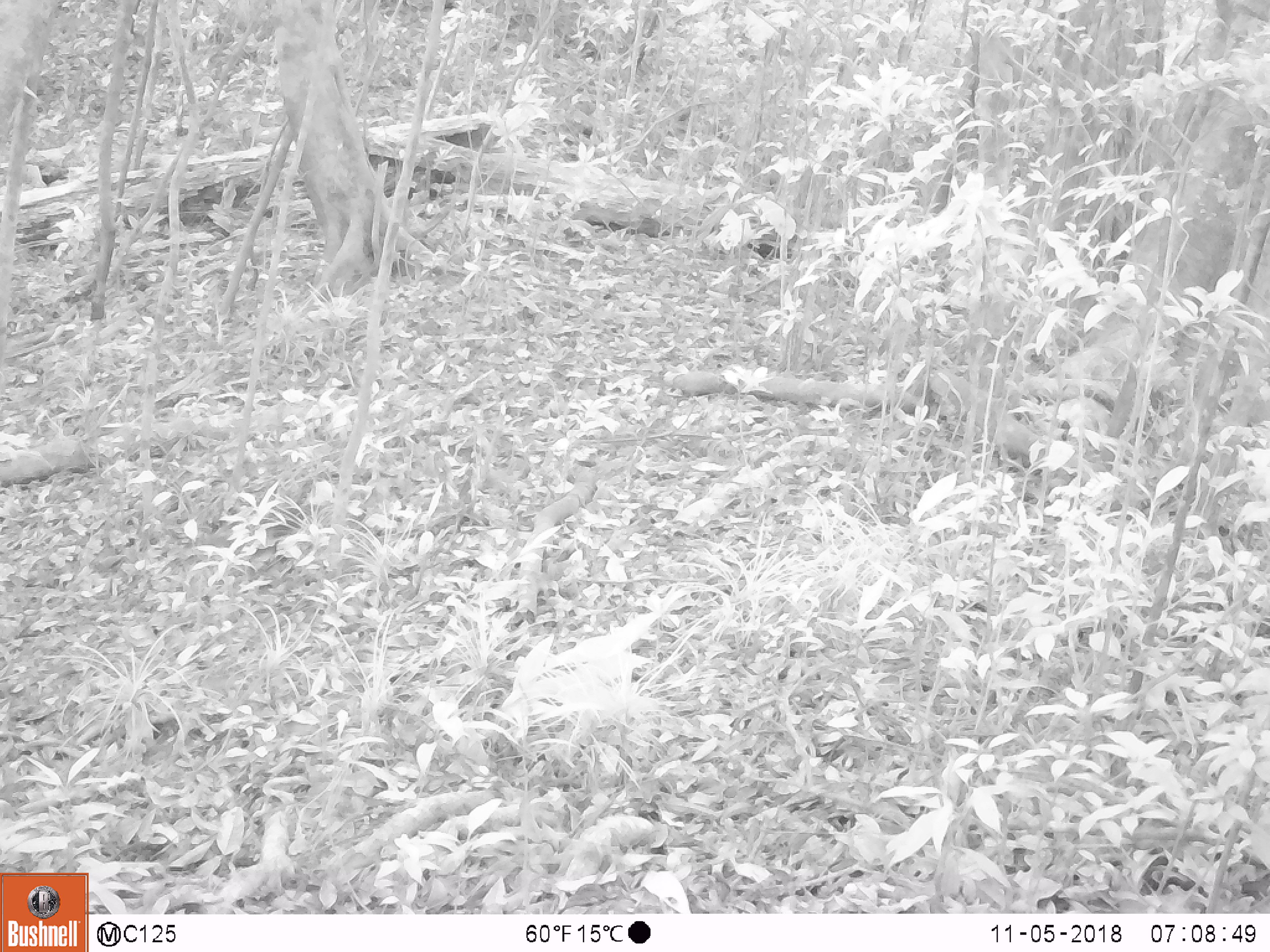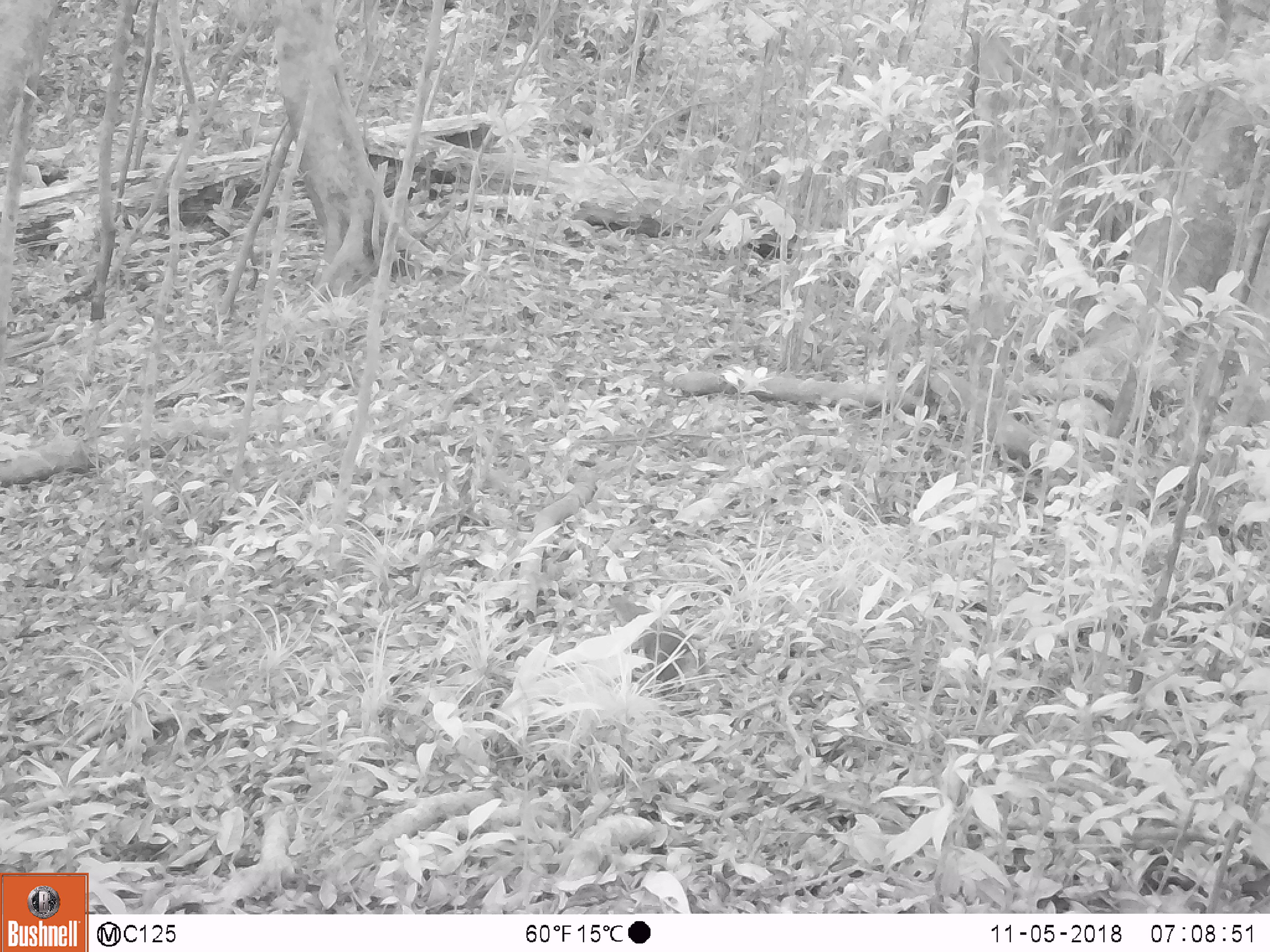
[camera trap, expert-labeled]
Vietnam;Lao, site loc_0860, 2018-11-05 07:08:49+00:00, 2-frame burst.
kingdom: Animalia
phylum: Chordata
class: Mammalia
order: Rodentia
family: Sciuridae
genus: Dremomys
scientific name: Dremomys rufigenis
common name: red-cheeked squirrel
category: red cheeked squirrel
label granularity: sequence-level